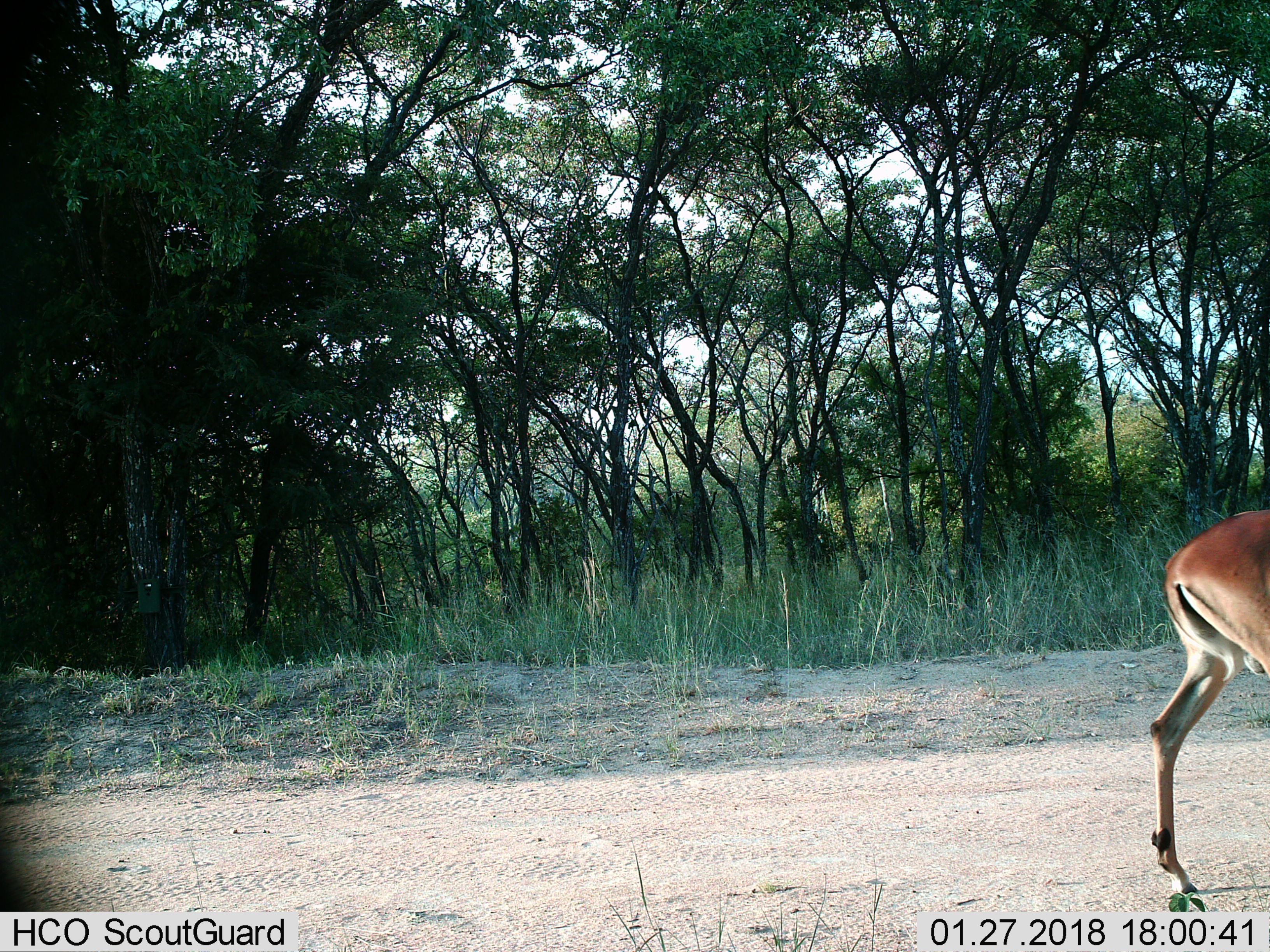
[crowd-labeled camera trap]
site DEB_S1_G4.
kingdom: Animalia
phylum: Chordata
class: Mammalia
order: Artiodactyla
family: Bovidae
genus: Aepyceros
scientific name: Aepyceros melampus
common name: impala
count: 1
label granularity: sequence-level